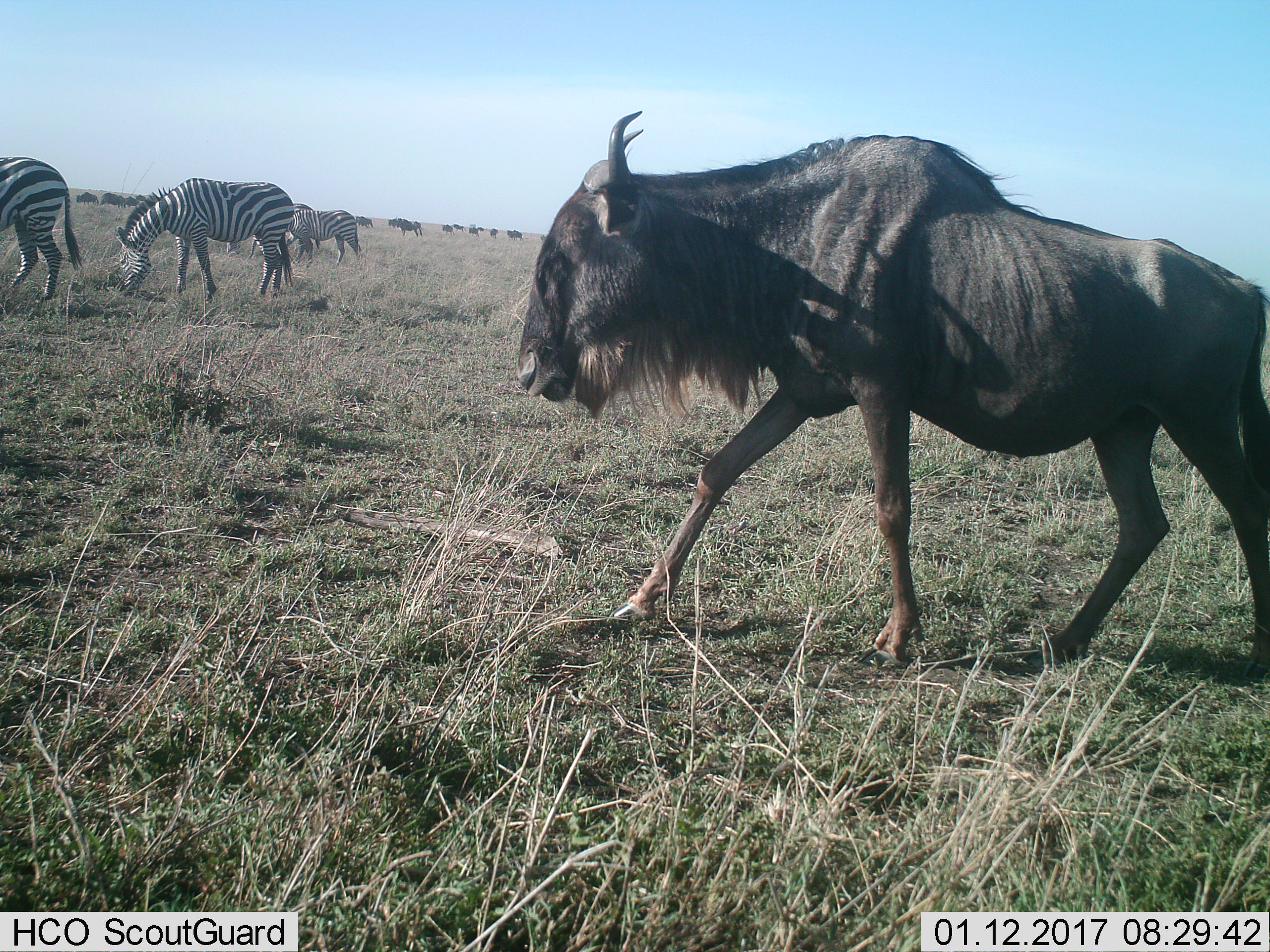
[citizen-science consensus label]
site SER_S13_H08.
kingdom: Animalia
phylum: Chordata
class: Mammalia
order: Artiodactyla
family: Bovidae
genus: Connochaetes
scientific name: Connochaetes taurinus taurinus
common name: blue wildebeest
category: wildebeestblue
Wildebeestblue (blue wildebeest) (Connochaetes taurinus taurinus), count 11-50. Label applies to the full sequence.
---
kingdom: Animalia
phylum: Chordata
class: Mammalia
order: Perissodactyla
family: Equidae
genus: Equus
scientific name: Equus quagga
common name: plains zebra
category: zebraplains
Zebraplains (plains zebra) (Equus quagga), count 4. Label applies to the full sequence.